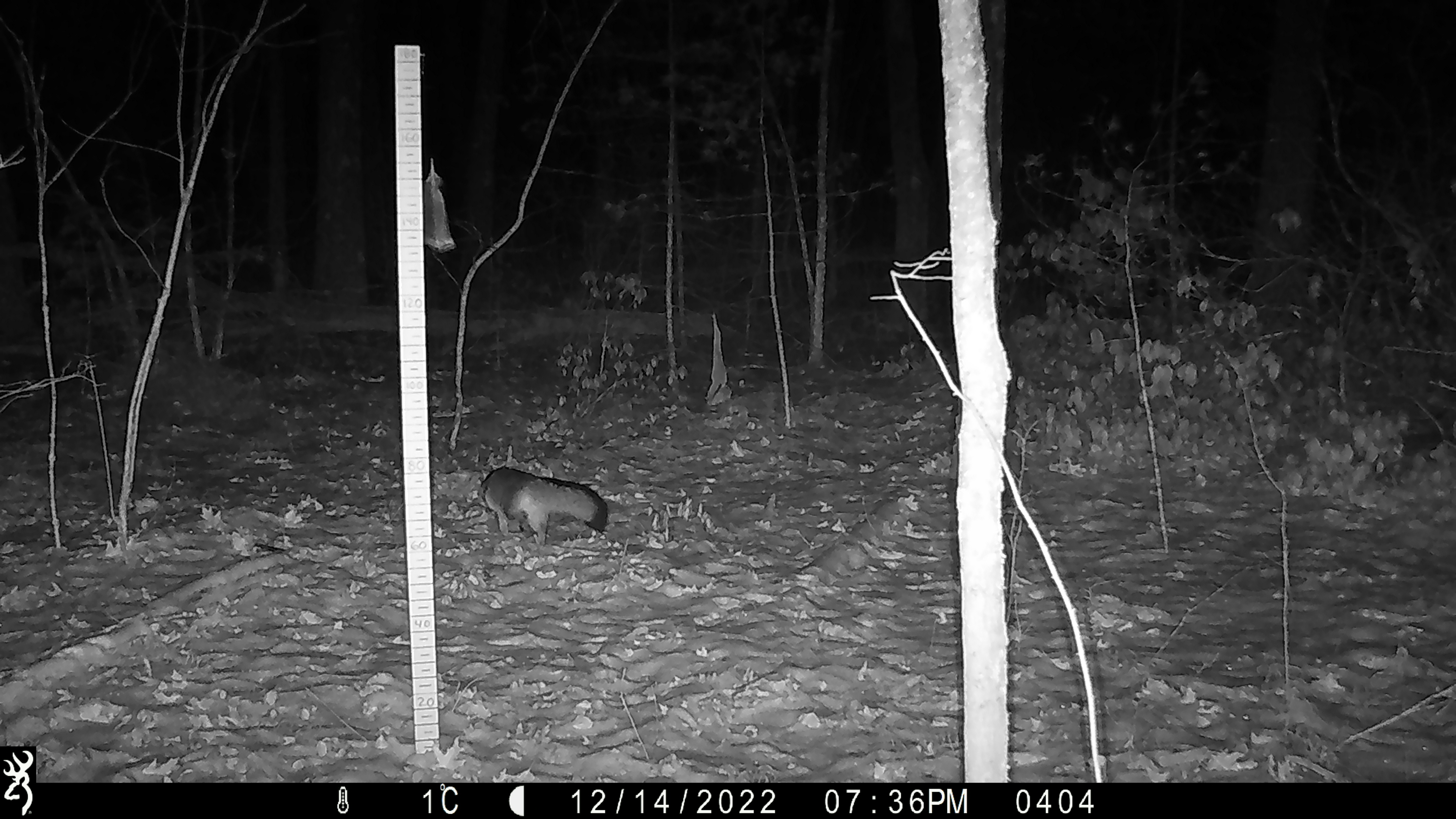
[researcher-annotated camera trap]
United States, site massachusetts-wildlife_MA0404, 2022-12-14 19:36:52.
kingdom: Animalia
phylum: Chordata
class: Mammalia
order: Carnivora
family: Canidae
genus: Urocyon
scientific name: Urocyon cinereoargenteus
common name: gray fox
Gray fox (Urocyon cinereoargenteus).